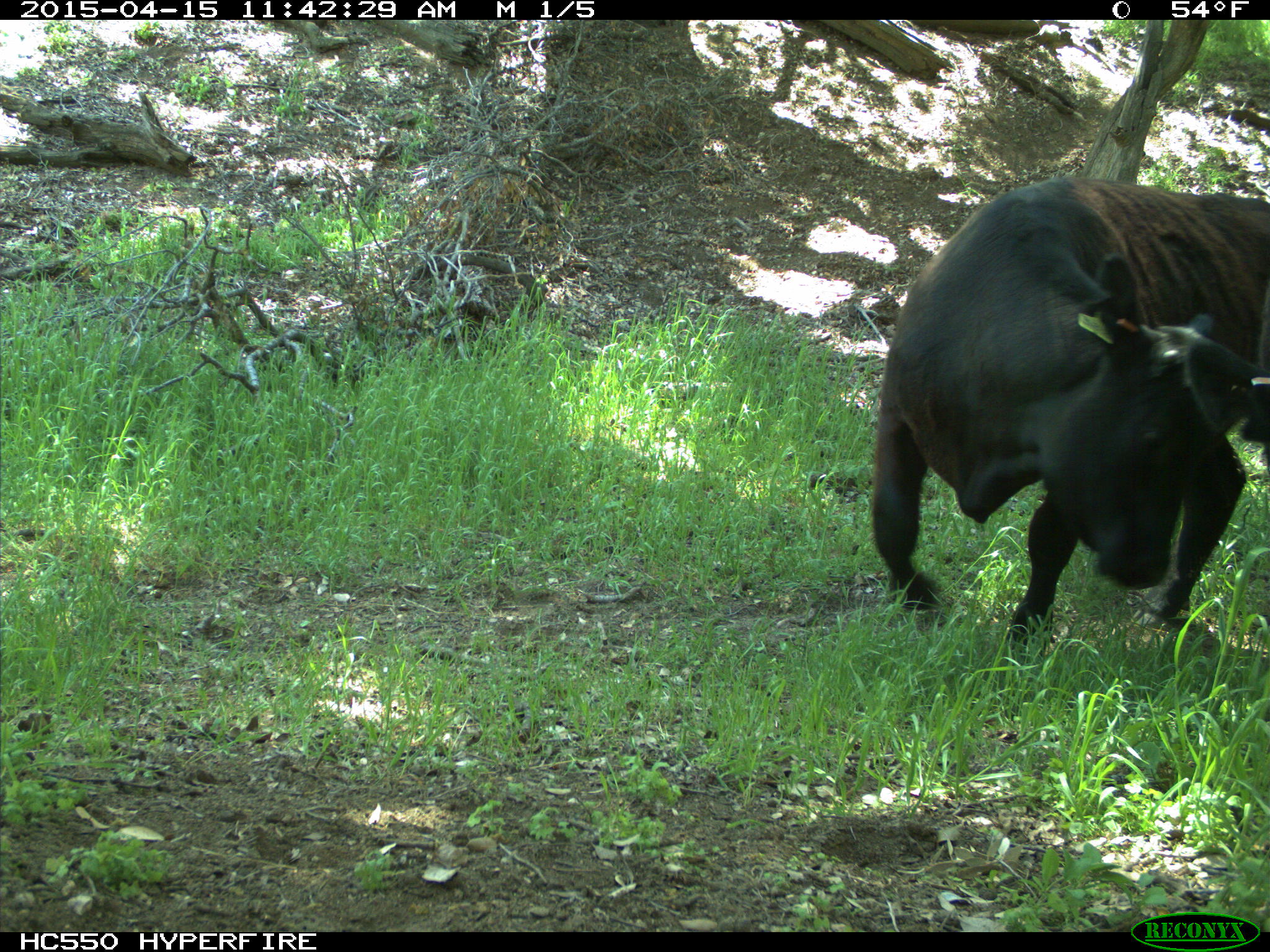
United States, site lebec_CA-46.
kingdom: Animalia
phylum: Chordata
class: Mammalia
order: Artiodactyla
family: Bovidae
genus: Bos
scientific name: Bos taurus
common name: domestic cow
Bos taurus (domestic cow).